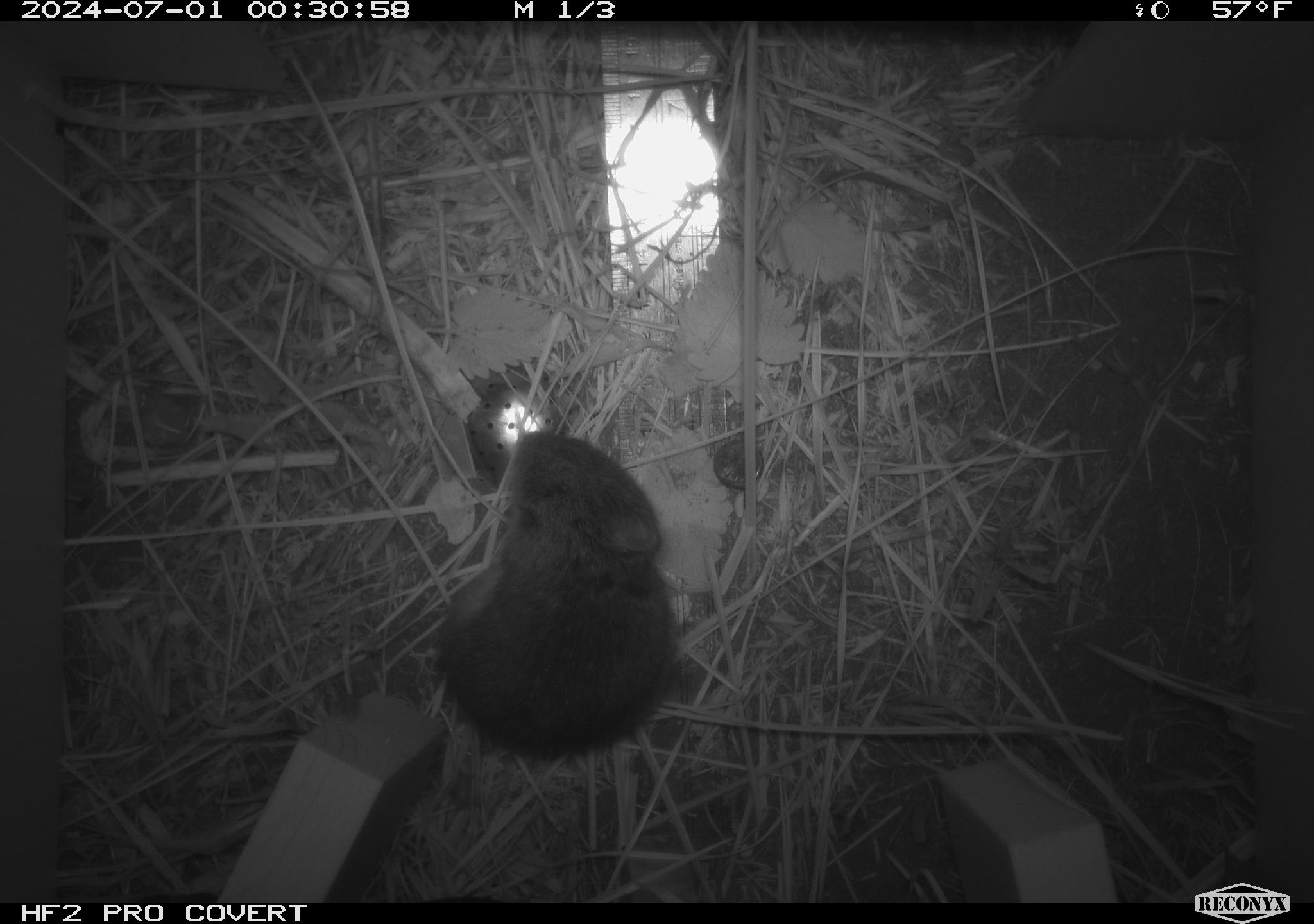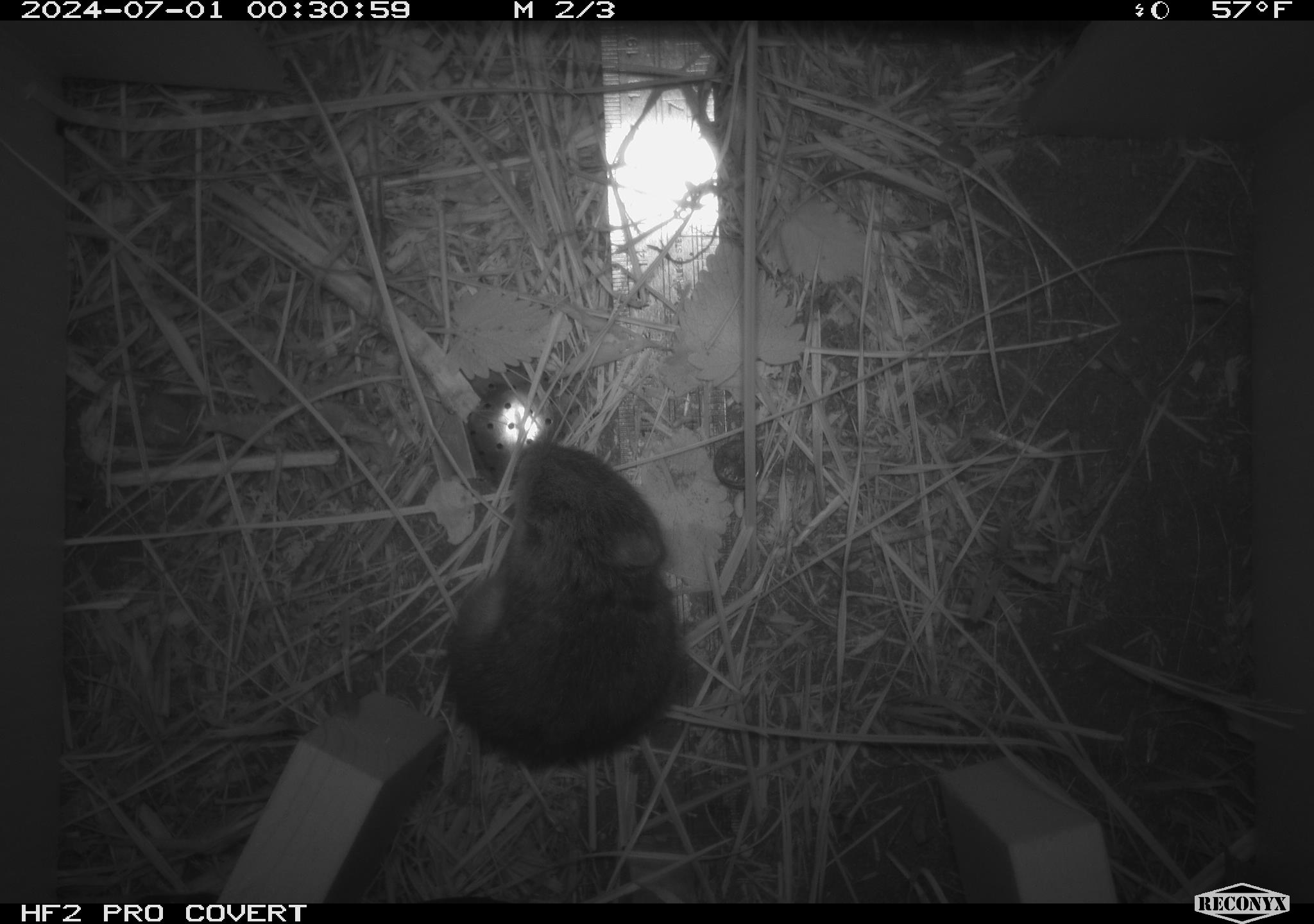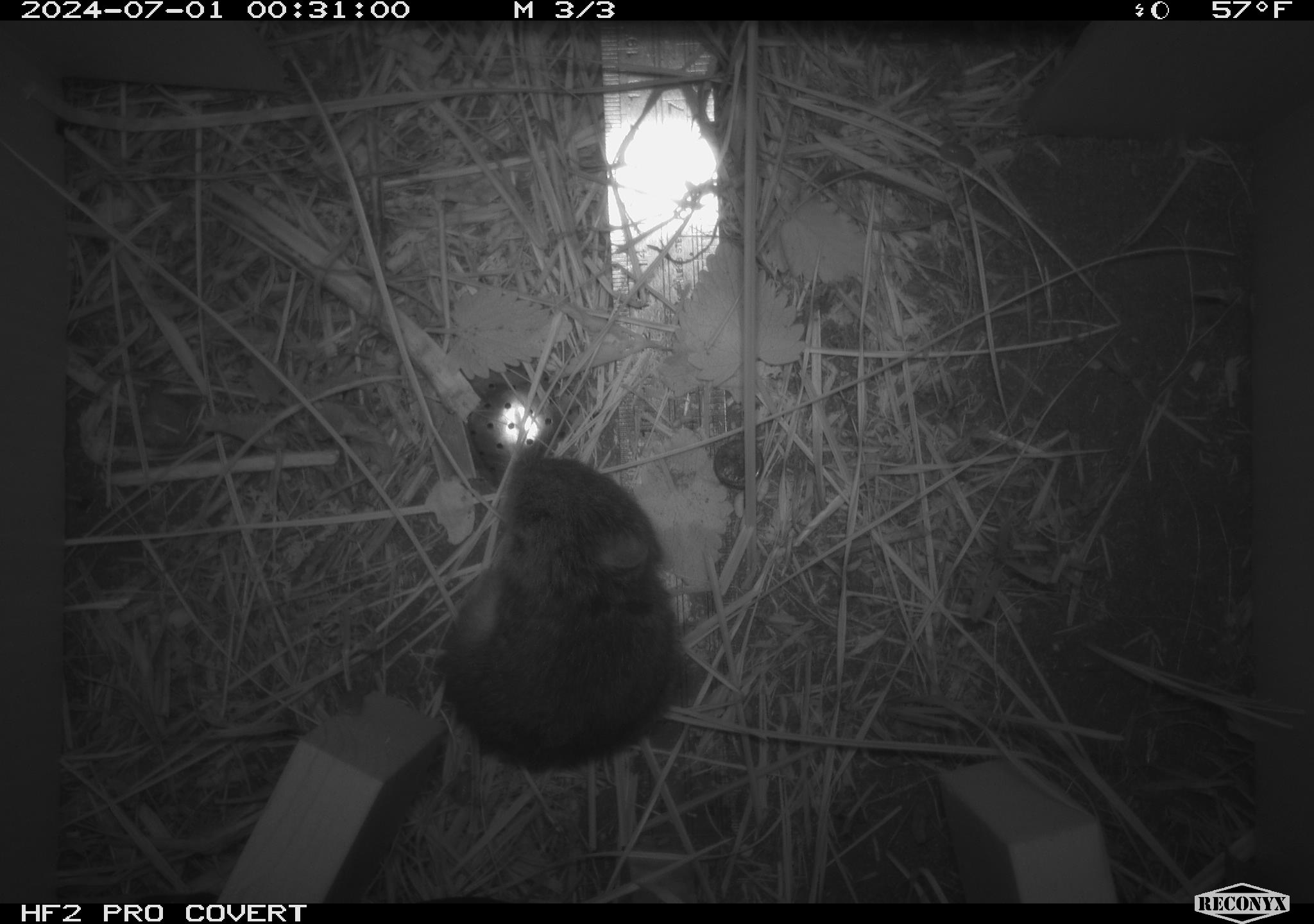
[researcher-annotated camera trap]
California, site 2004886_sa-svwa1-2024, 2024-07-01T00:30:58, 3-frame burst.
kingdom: Animalia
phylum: Chordata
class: Mammalia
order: Rodentia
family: Cricetidae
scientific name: Arvicolinae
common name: voles, lemmings, and muskrats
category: arvicolinae subfamily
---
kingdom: Animalia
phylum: Arthropoda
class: Malacostraca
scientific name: Malacostraca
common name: amphipods, crabs, isopods, krill, lobsters and shrimps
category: malacostracan